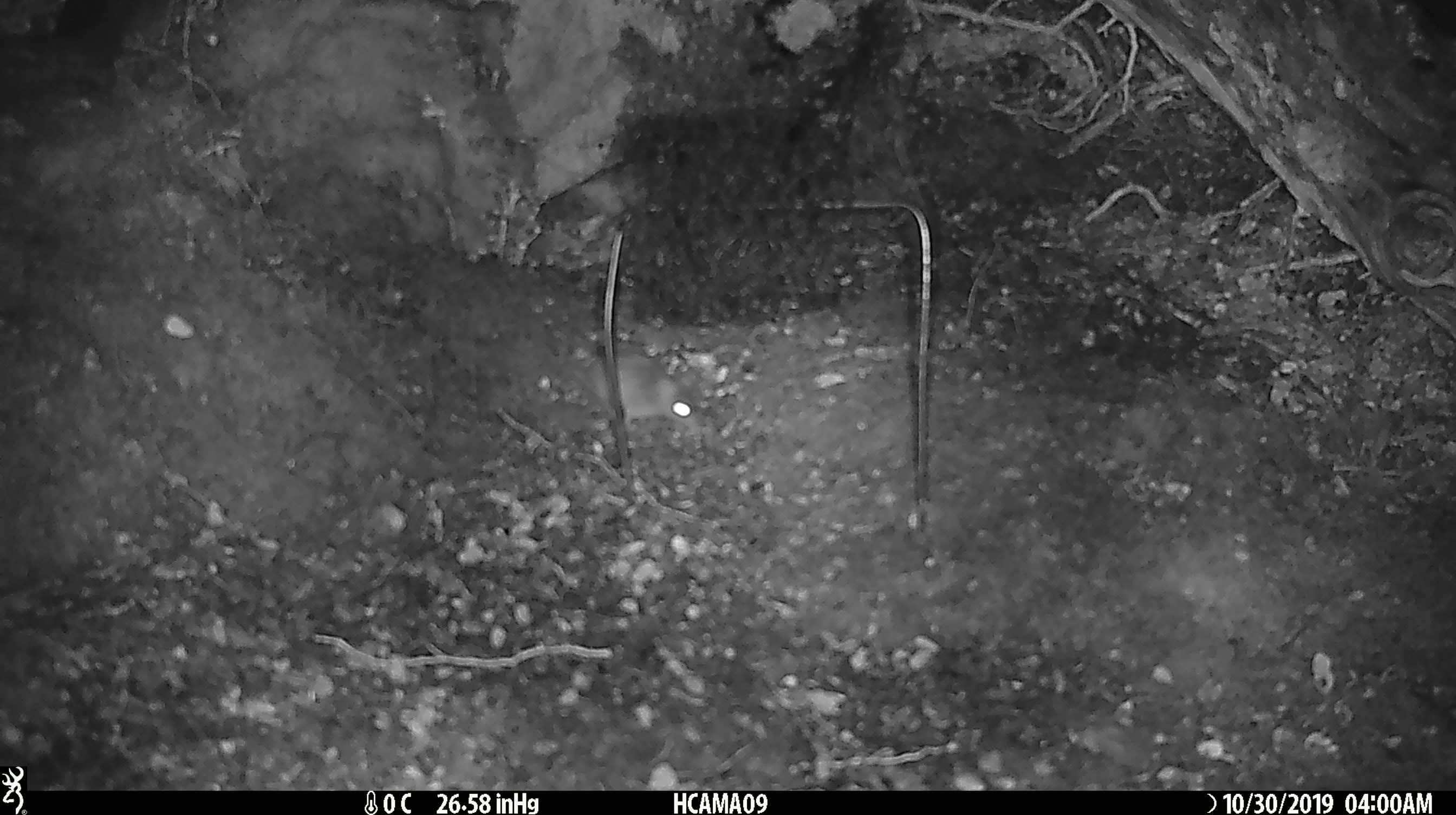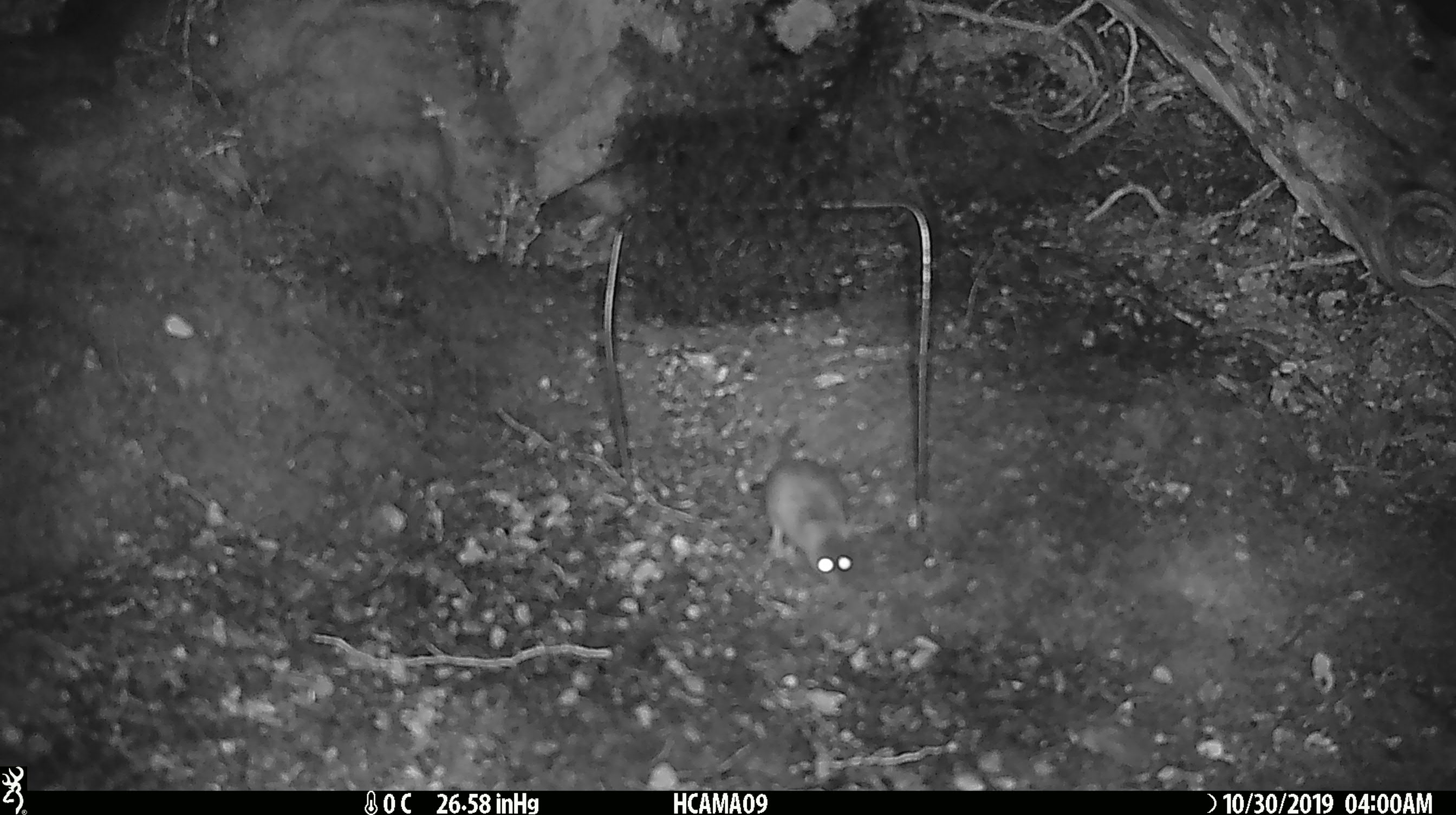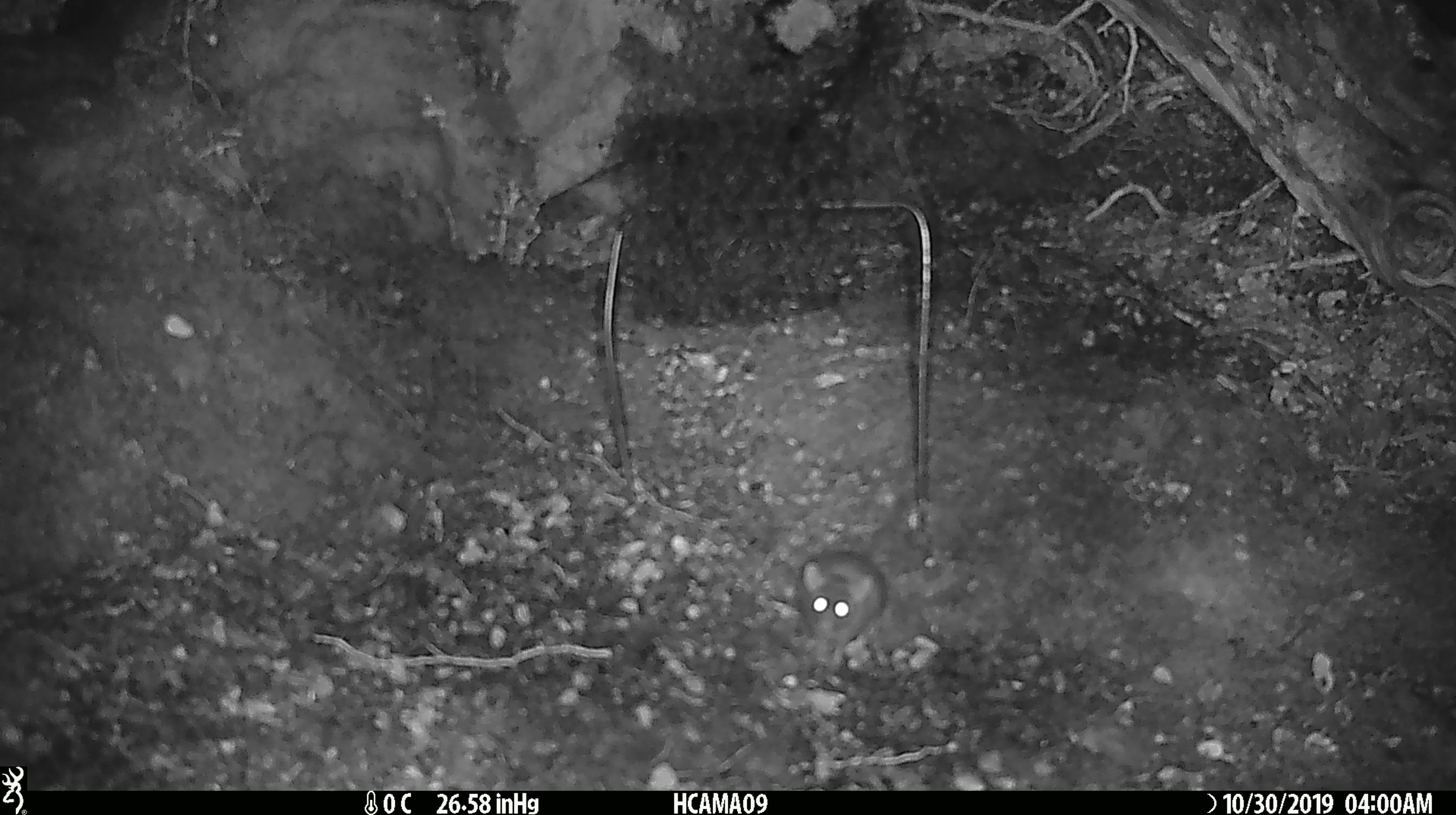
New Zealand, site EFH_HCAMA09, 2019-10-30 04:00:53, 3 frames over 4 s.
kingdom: Animalia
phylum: Chordata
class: Mammalia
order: Rodentia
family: Muridae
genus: Mus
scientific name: Mus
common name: mouse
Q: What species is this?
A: Mouse (Mus).